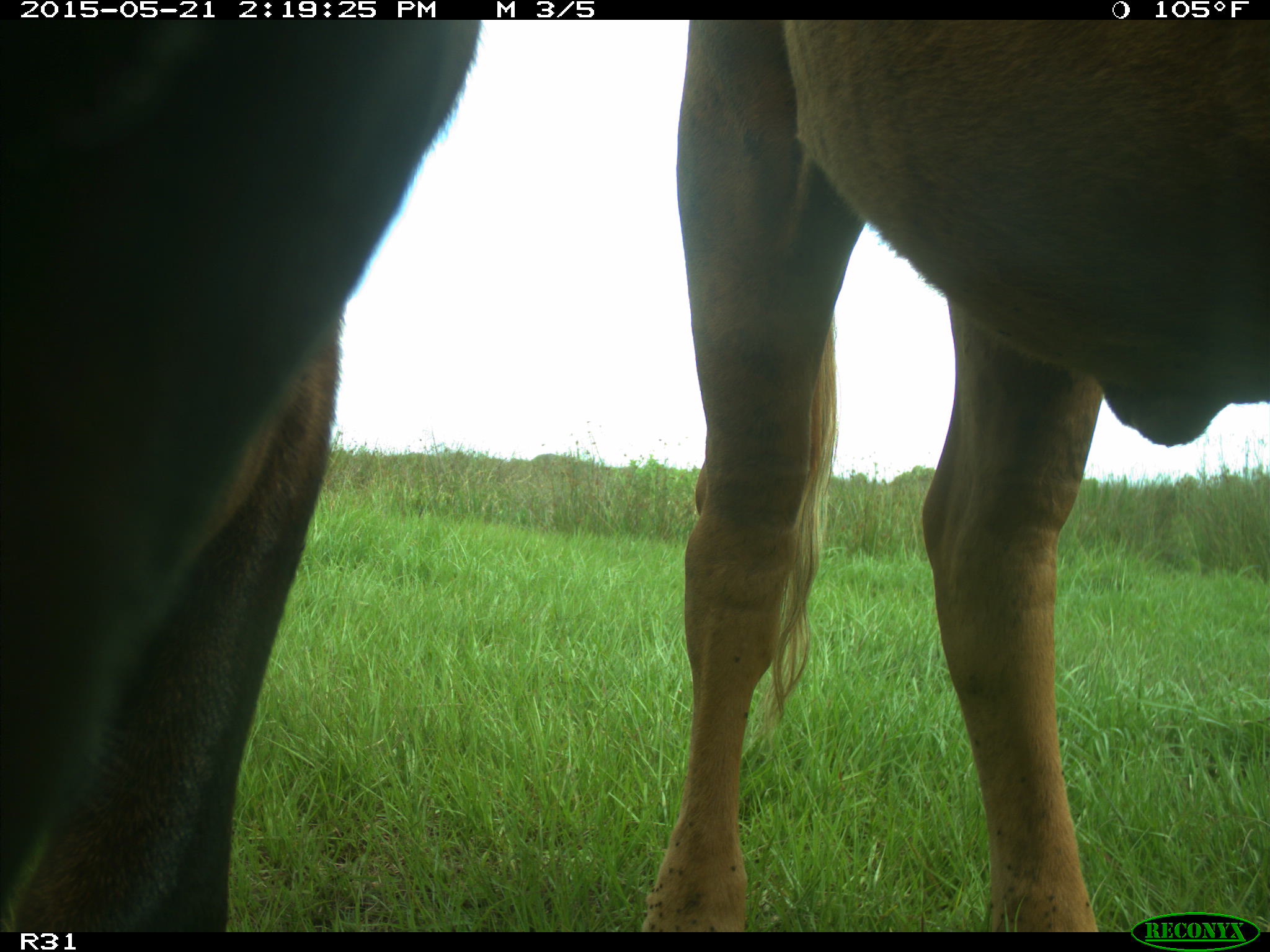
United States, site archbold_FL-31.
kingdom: Animalia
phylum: Chordata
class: Mammalia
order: Artiodactyla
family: Bovidae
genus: Bos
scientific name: Bos taurus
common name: domestic cow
Bos taurus (domestic cow).